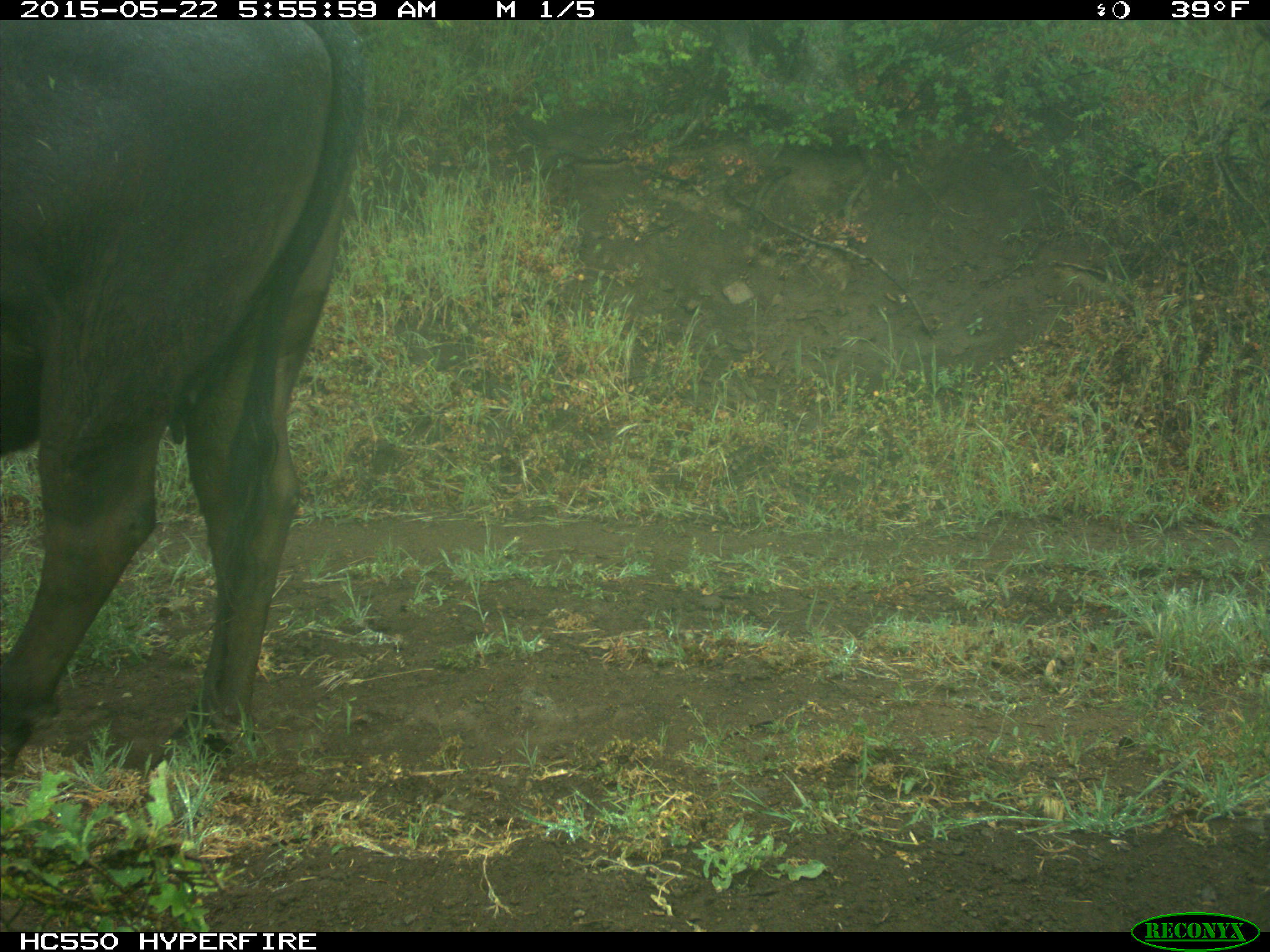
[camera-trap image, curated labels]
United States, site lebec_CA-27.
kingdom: Animalia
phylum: Chordata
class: Mammalia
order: Artiodactyla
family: Bovidae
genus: Bos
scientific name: Bos taurus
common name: domestic cow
Bos taurus (domestic cow).